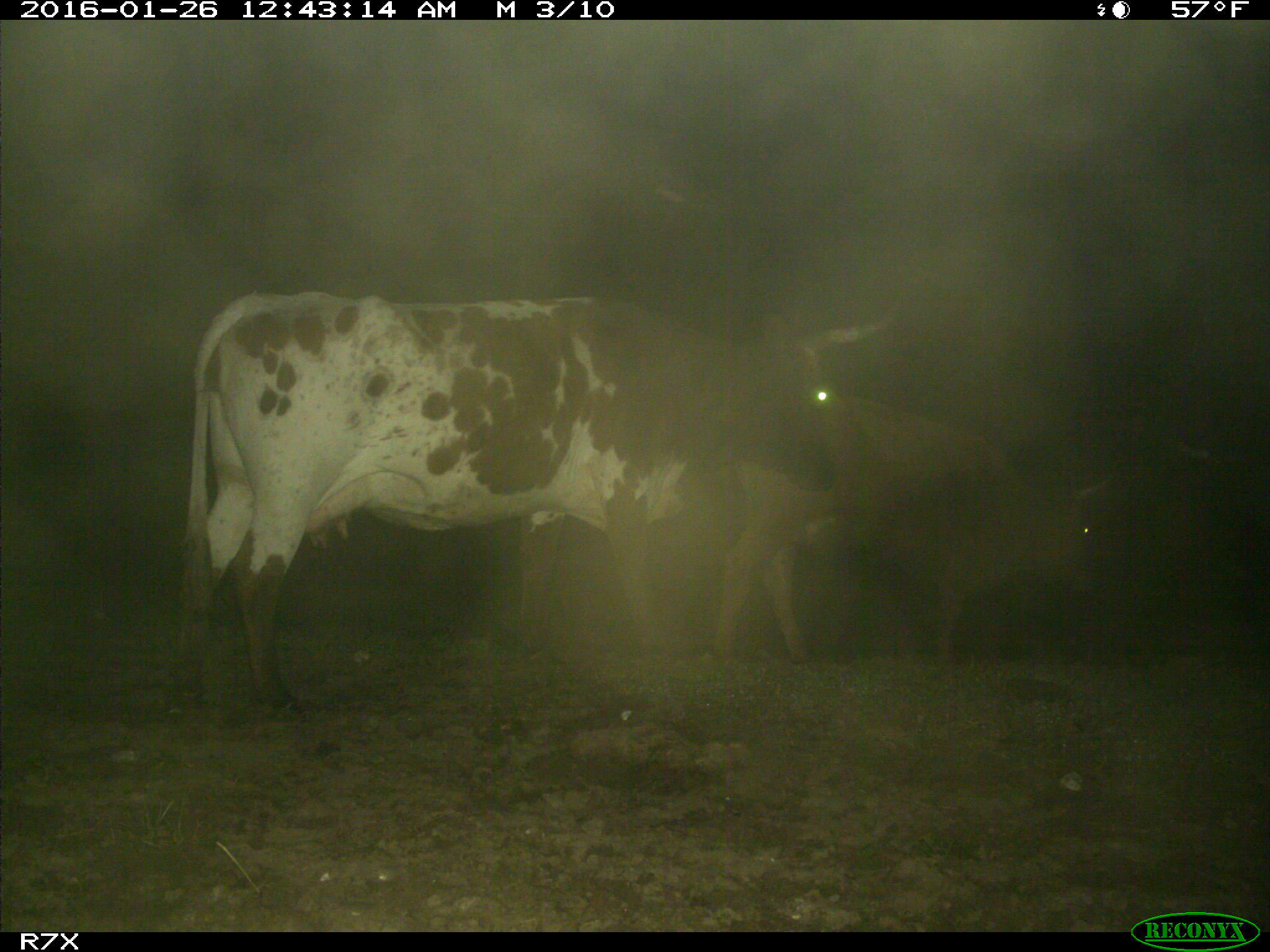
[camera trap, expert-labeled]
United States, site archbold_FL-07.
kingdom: Animalia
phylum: Chordata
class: Mammalia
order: Artiodactyla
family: Bovidae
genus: Bos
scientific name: Bos taurus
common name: domestic cow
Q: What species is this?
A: Bos taurus (domestic cow).